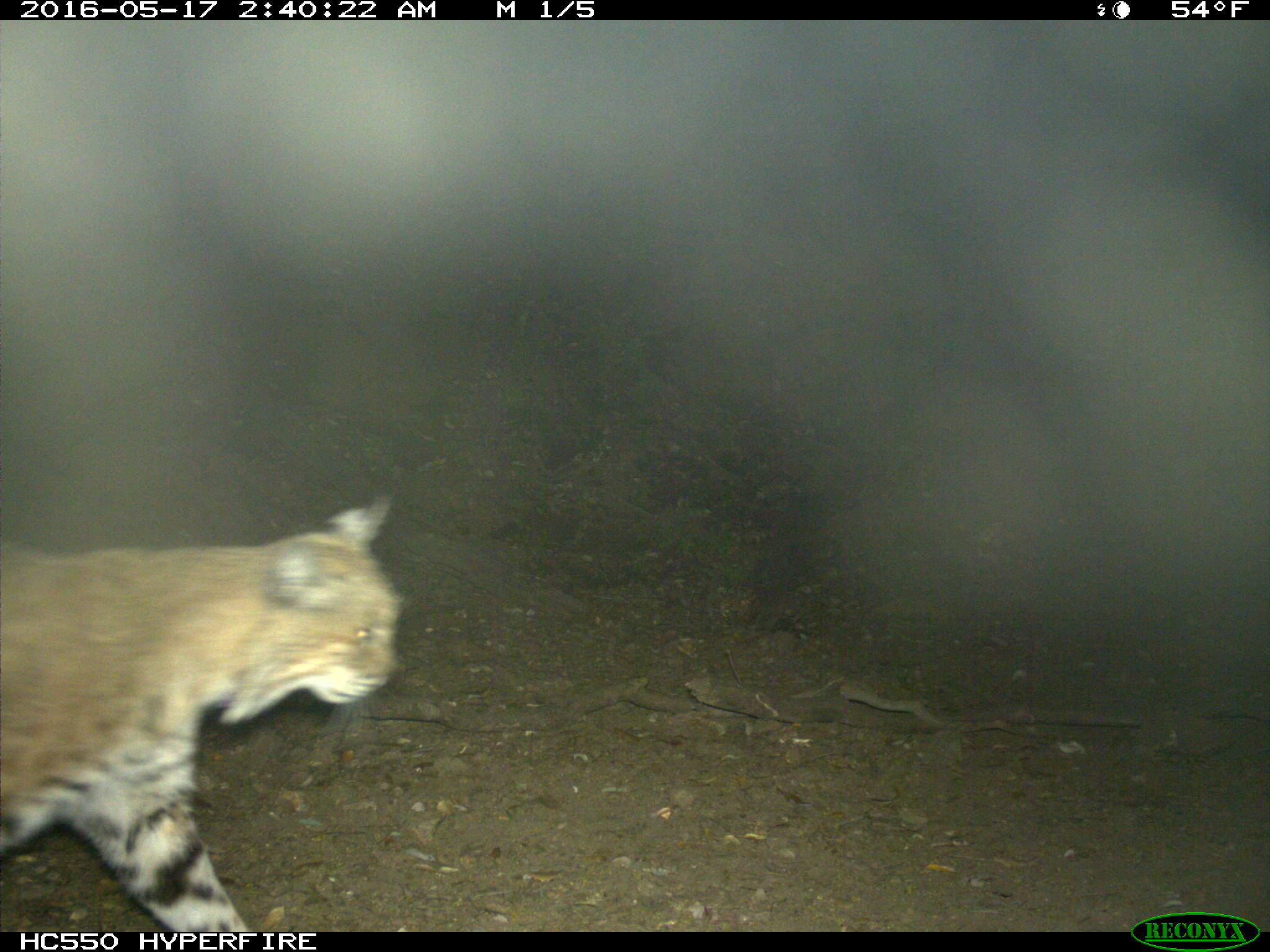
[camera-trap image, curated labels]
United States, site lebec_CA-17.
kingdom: Animalia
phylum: Chordata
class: Mammalia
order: Carnivora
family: Felidae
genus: Lynx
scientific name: Lynx rufus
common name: bobcat